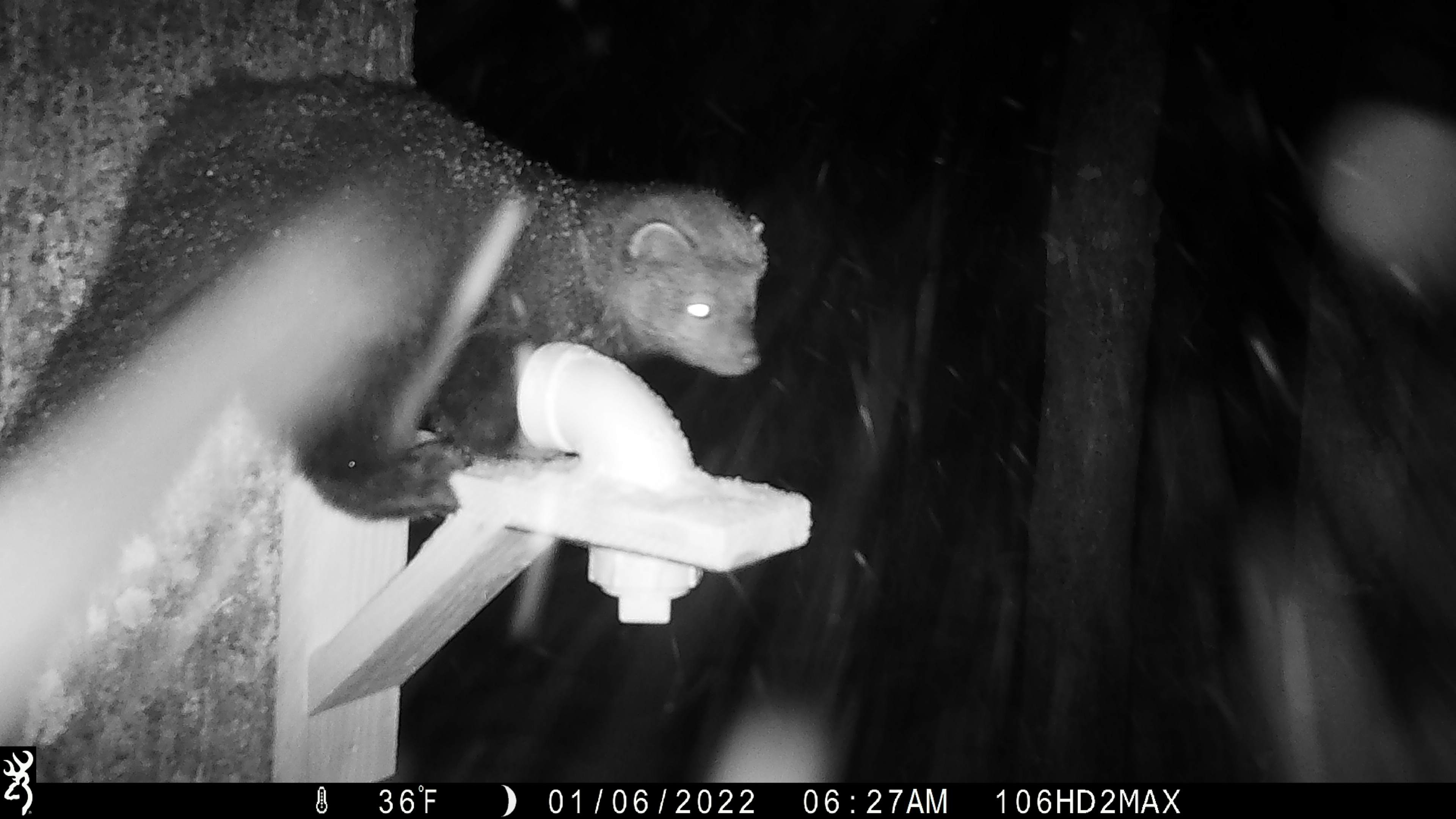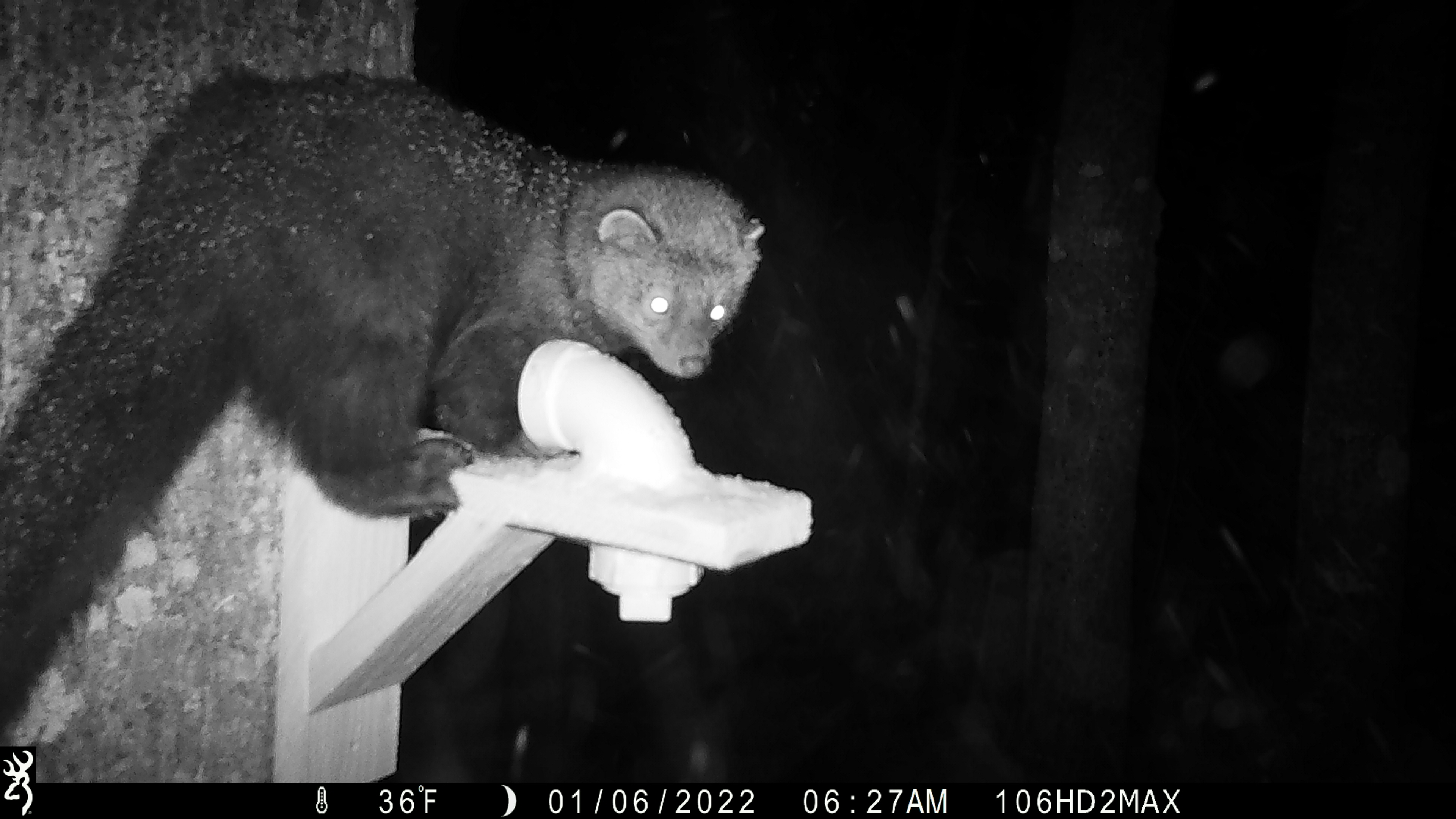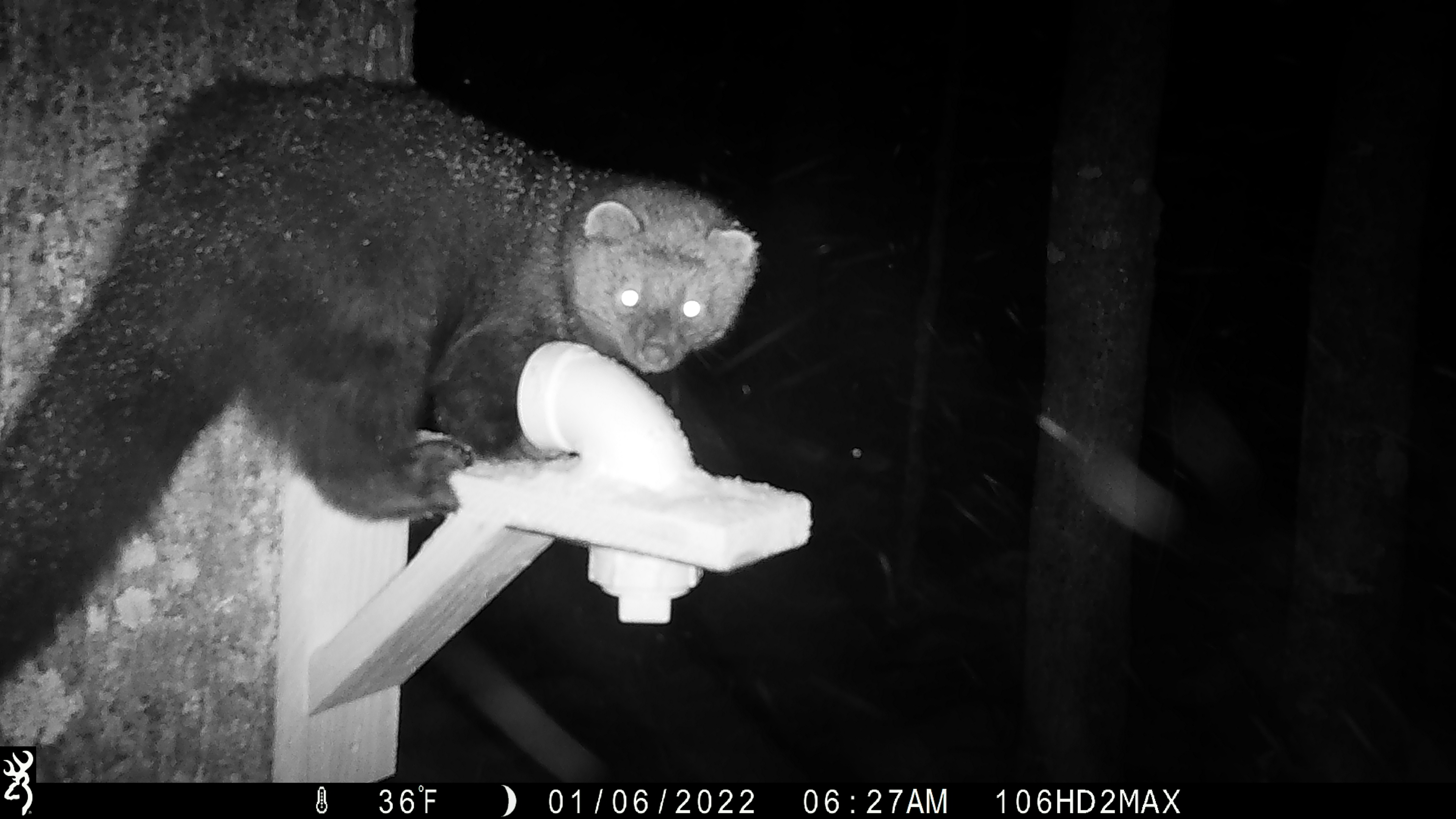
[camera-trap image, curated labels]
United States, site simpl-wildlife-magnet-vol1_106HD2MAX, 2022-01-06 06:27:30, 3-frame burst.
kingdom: Animalia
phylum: Chordata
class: Mammalia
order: Carnivora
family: Mustelidae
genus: Pekania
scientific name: Pekania pennanti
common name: fisher